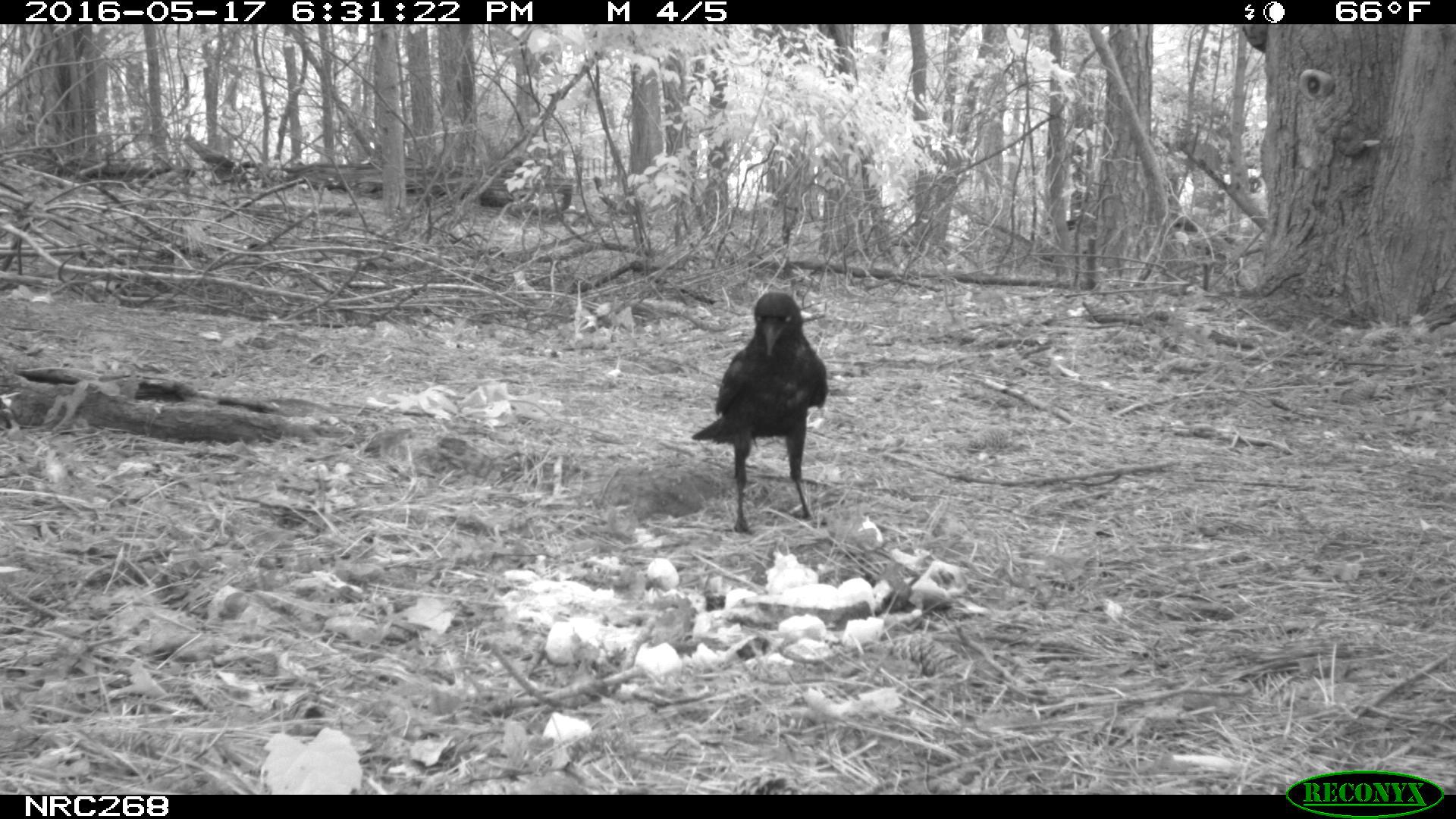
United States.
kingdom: Animalia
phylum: Chordata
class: Aves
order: Passeriformes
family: Corvidae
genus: Corvus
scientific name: Corvus brachyrhynchos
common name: american crow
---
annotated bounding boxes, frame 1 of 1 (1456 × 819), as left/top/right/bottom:
American Crow: 693/282/845/537